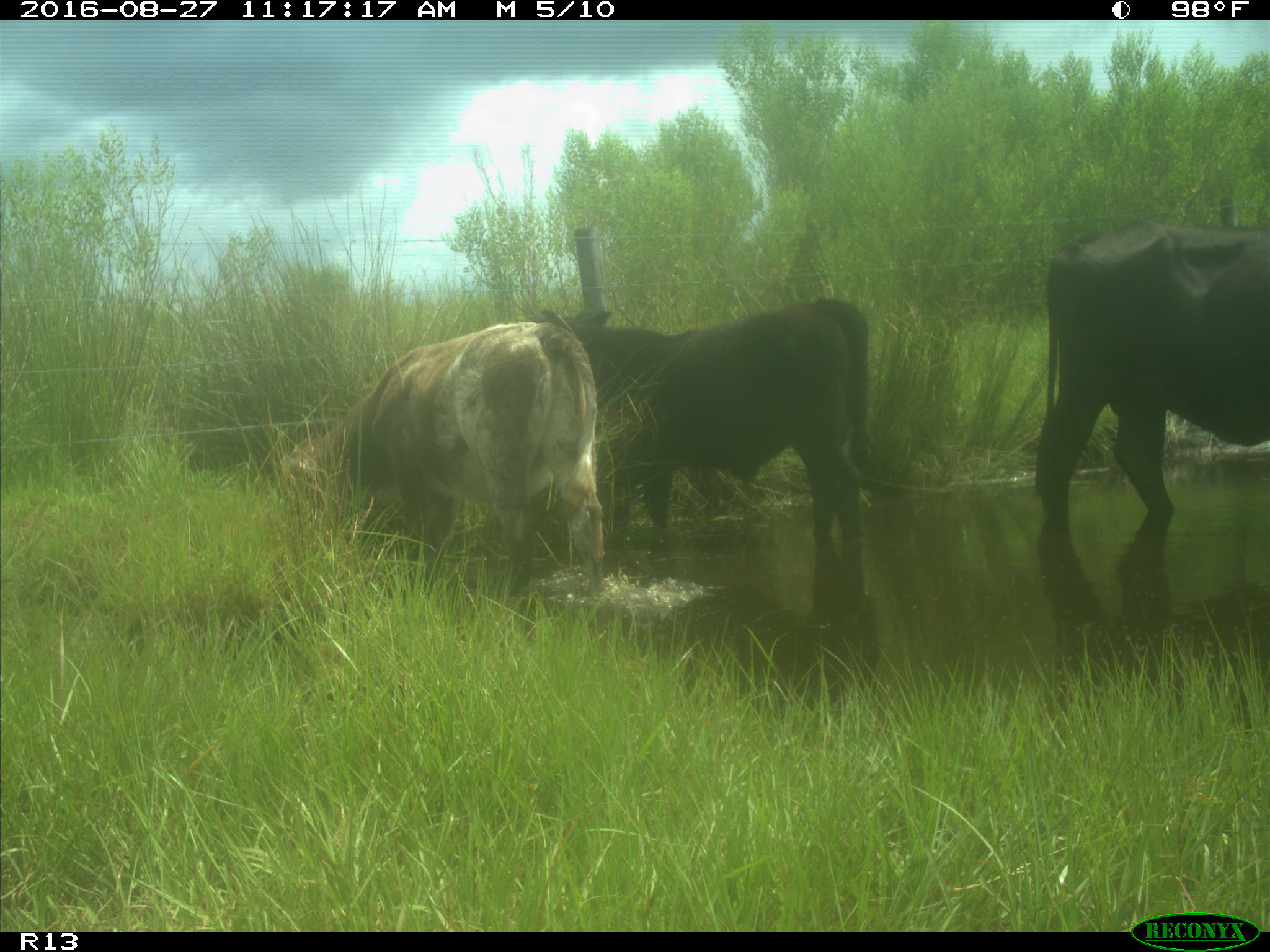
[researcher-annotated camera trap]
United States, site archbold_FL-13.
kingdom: Animalia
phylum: Chordata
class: Mammalia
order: Artiodactyla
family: Bovidae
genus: Bos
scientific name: Bos taurus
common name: domestic cow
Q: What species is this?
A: Bos taurus (domestic cow).